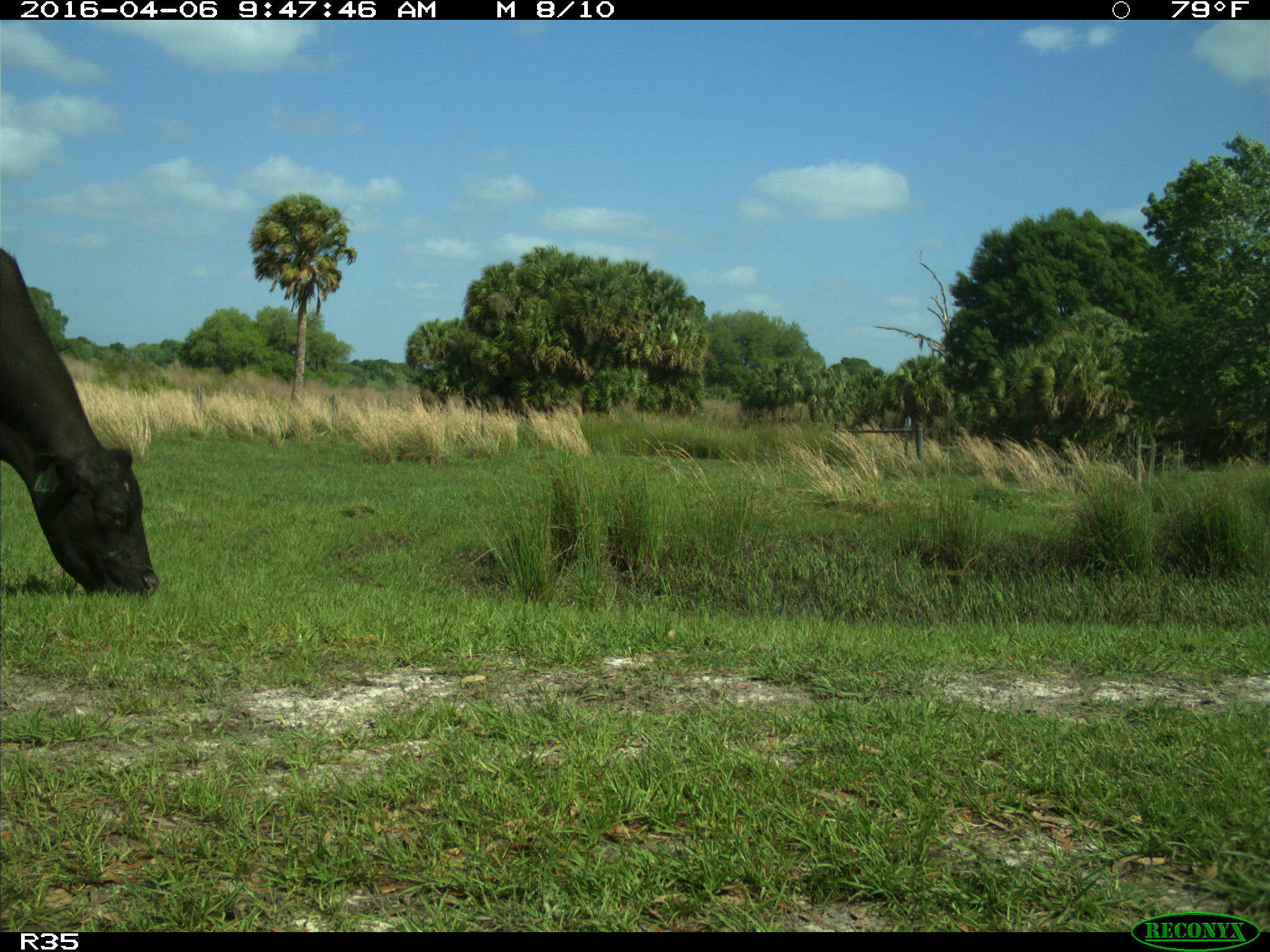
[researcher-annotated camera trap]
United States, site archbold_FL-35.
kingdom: Animalia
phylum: Chordata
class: Mammalia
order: Artiodactyla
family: Bovidae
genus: Bos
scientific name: Bos taurus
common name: domestic cow